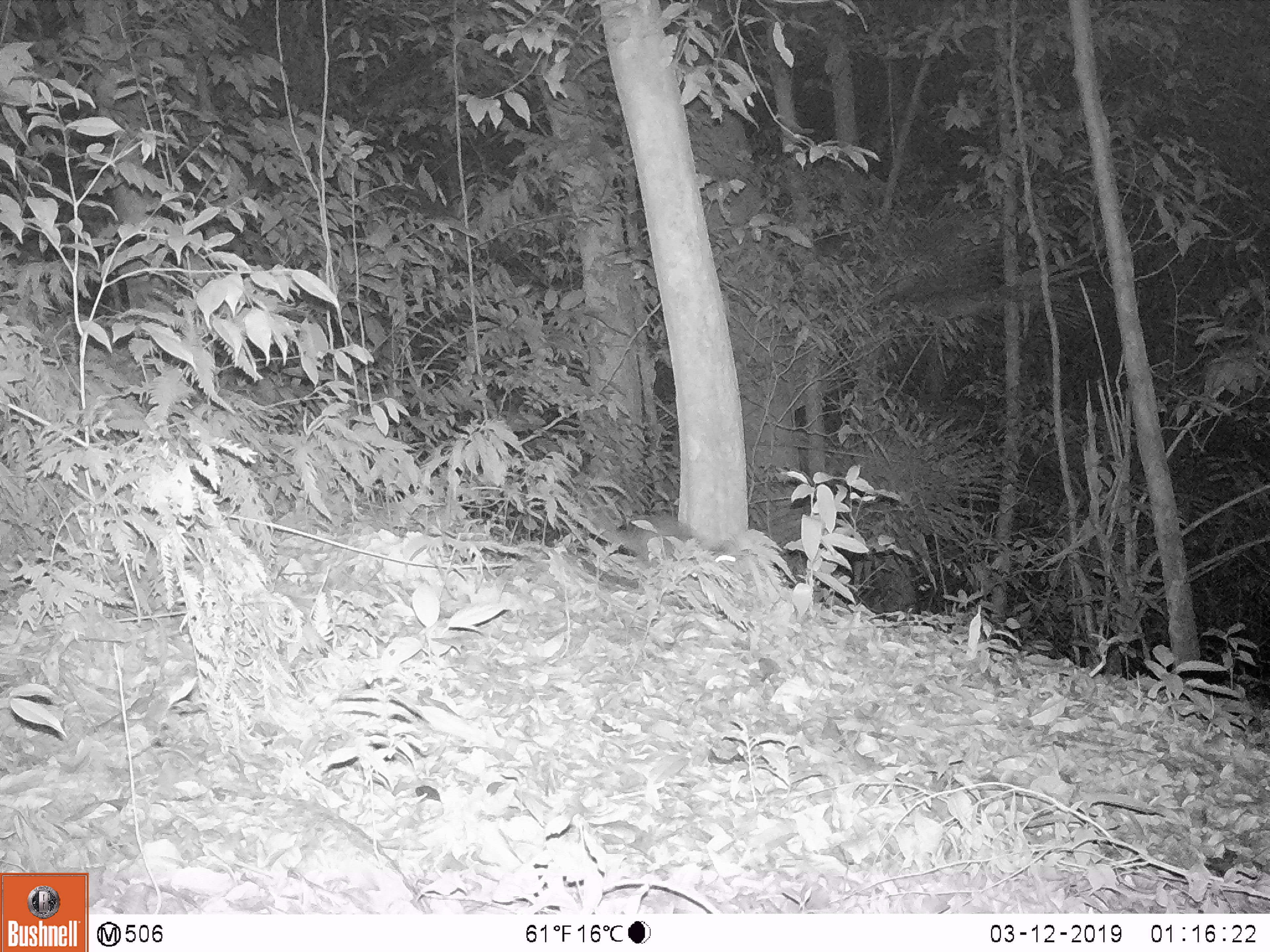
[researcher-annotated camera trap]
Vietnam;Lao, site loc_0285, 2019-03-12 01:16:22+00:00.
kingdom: Animalia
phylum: Chordata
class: Mammalia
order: Carnivora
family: Mustelidae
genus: Melogale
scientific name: Melogale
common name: ferret badger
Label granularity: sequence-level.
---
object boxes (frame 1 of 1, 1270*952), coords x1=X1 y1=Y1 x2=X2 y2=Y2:
ferret badger: x1=595 y1=507 x2=737 y2=566